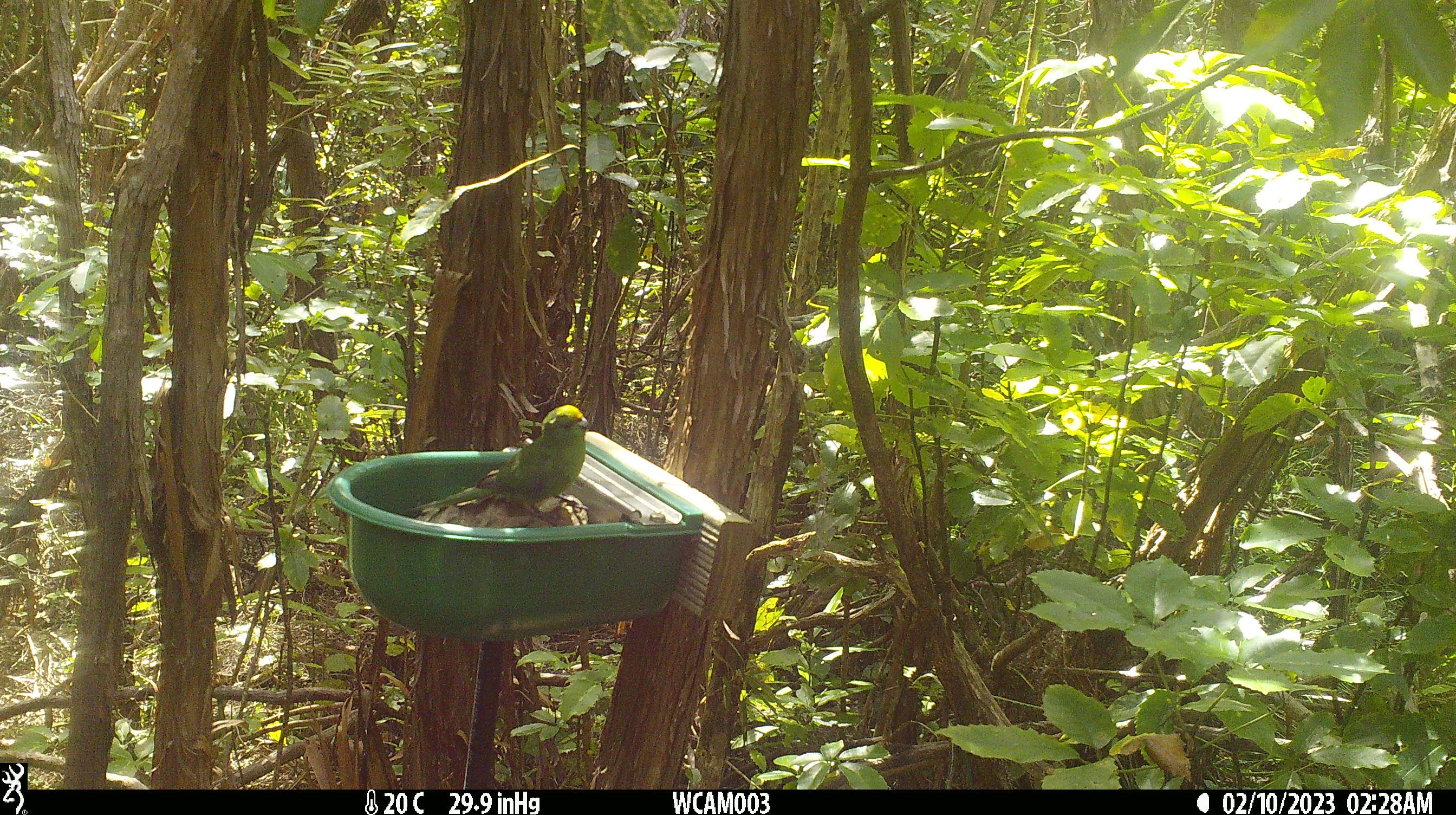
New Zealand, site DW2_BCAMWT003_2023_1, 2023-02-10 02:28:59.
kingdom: Animalia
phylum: Chordata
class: Aves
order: Psittaciformes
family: Psittaculidae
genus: Cyanoramphus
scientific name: Cyanoramphus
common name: parakeet